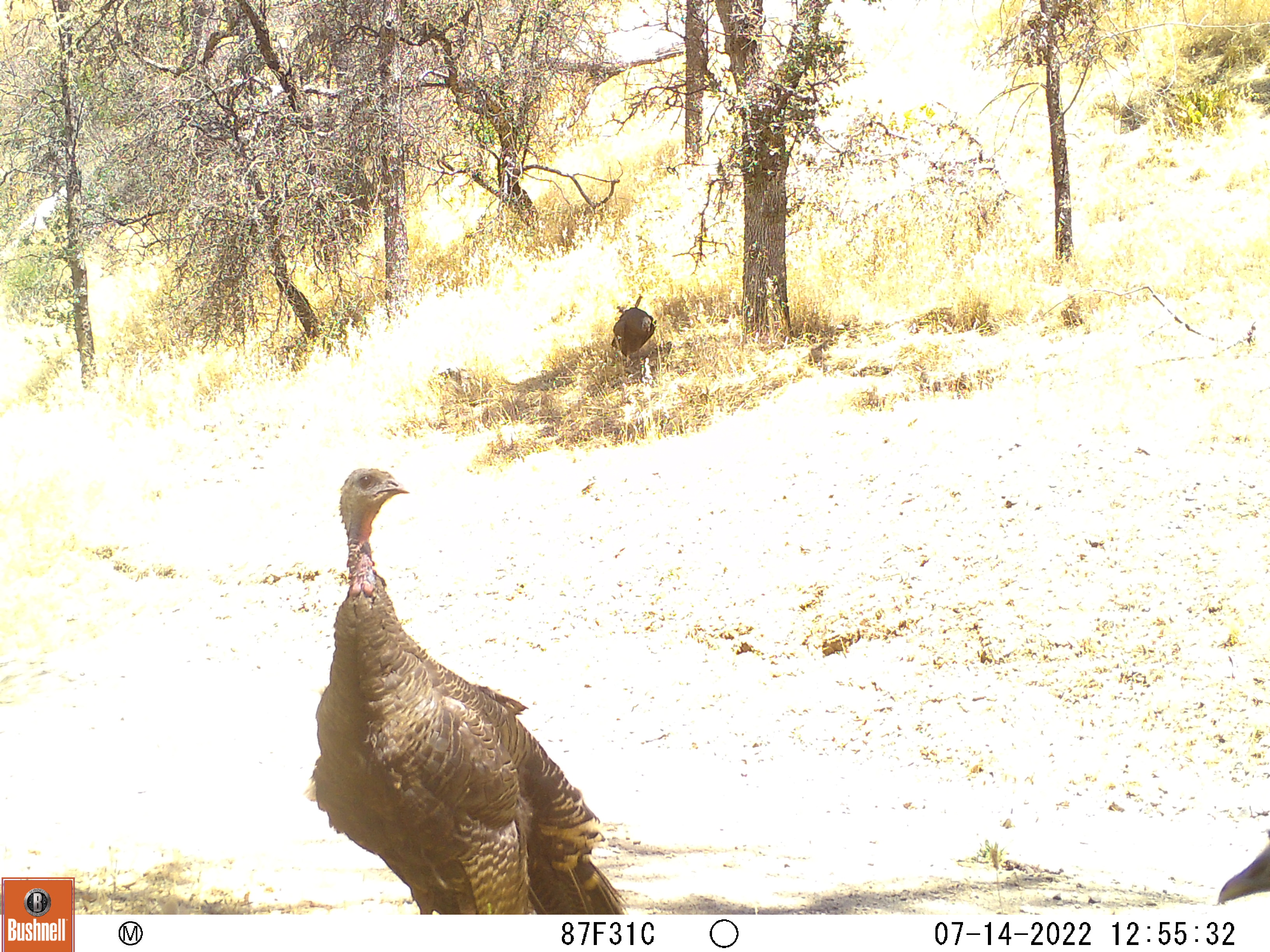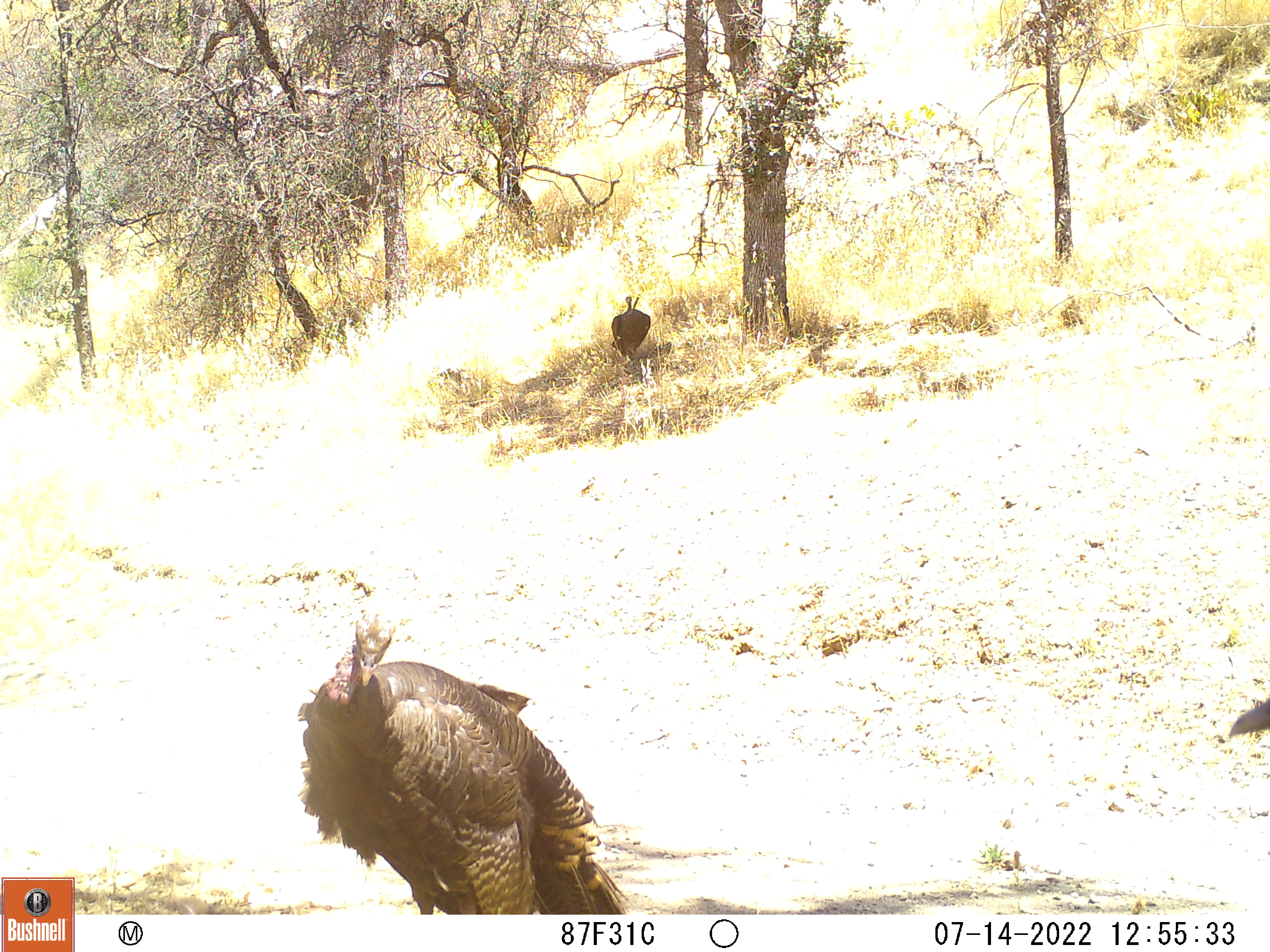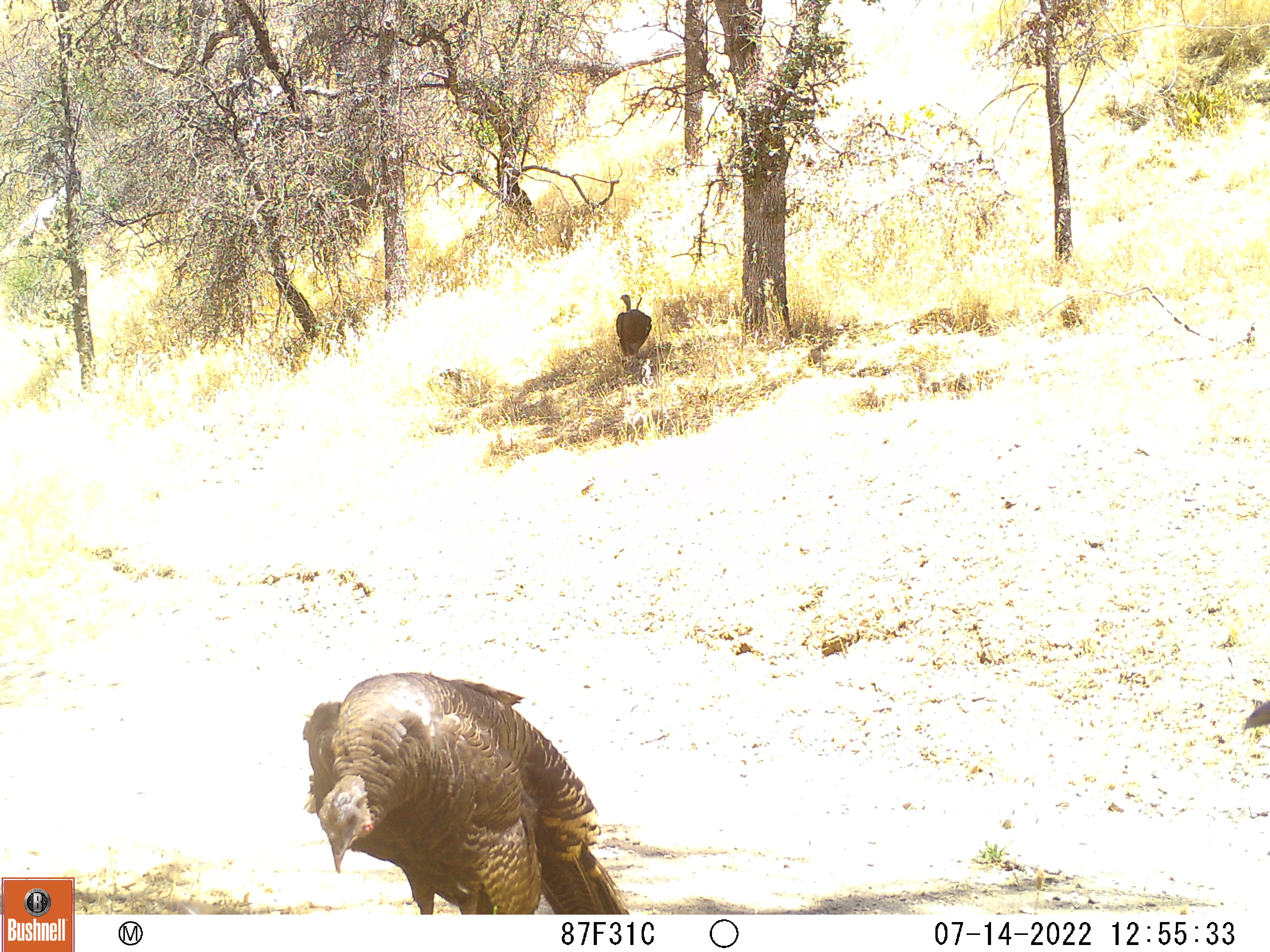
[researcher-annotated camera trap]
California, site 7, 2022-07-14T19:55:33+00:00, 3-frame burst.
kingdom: Animalia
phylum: Chordata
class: Aves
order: Galliformes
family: Phasianidae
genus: Meleagris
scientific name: Meleagris gallopavo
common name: turkey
Turkey (Meleagris gallopavo).